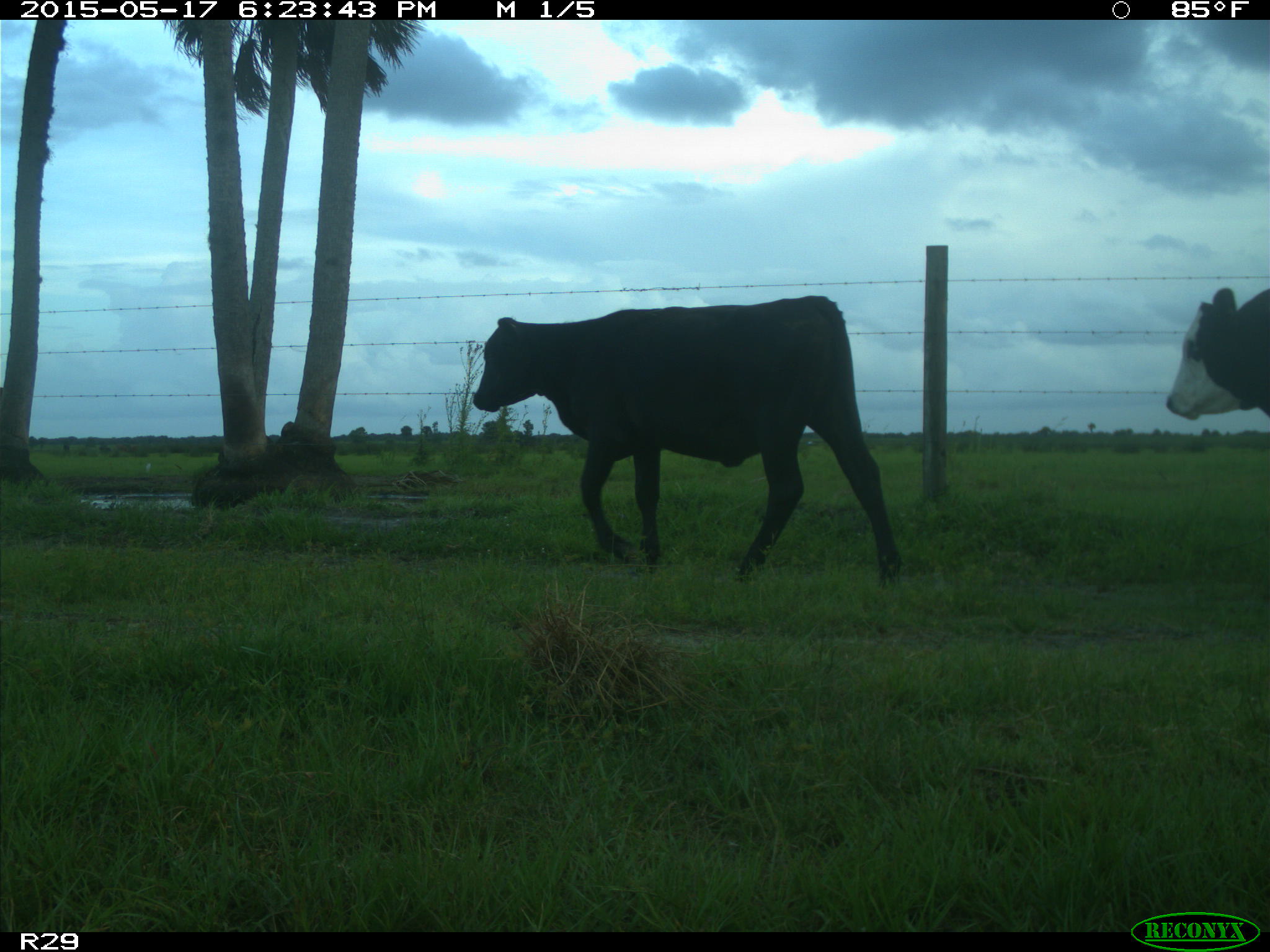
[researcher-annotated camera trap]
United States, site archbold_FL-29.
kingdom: Animalia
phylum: Chordata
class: Mammalia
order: Artiodactyla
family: Bovidae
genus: Bos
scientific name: Bos taurus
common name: domestic cow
Bos taurus (domestic cow).